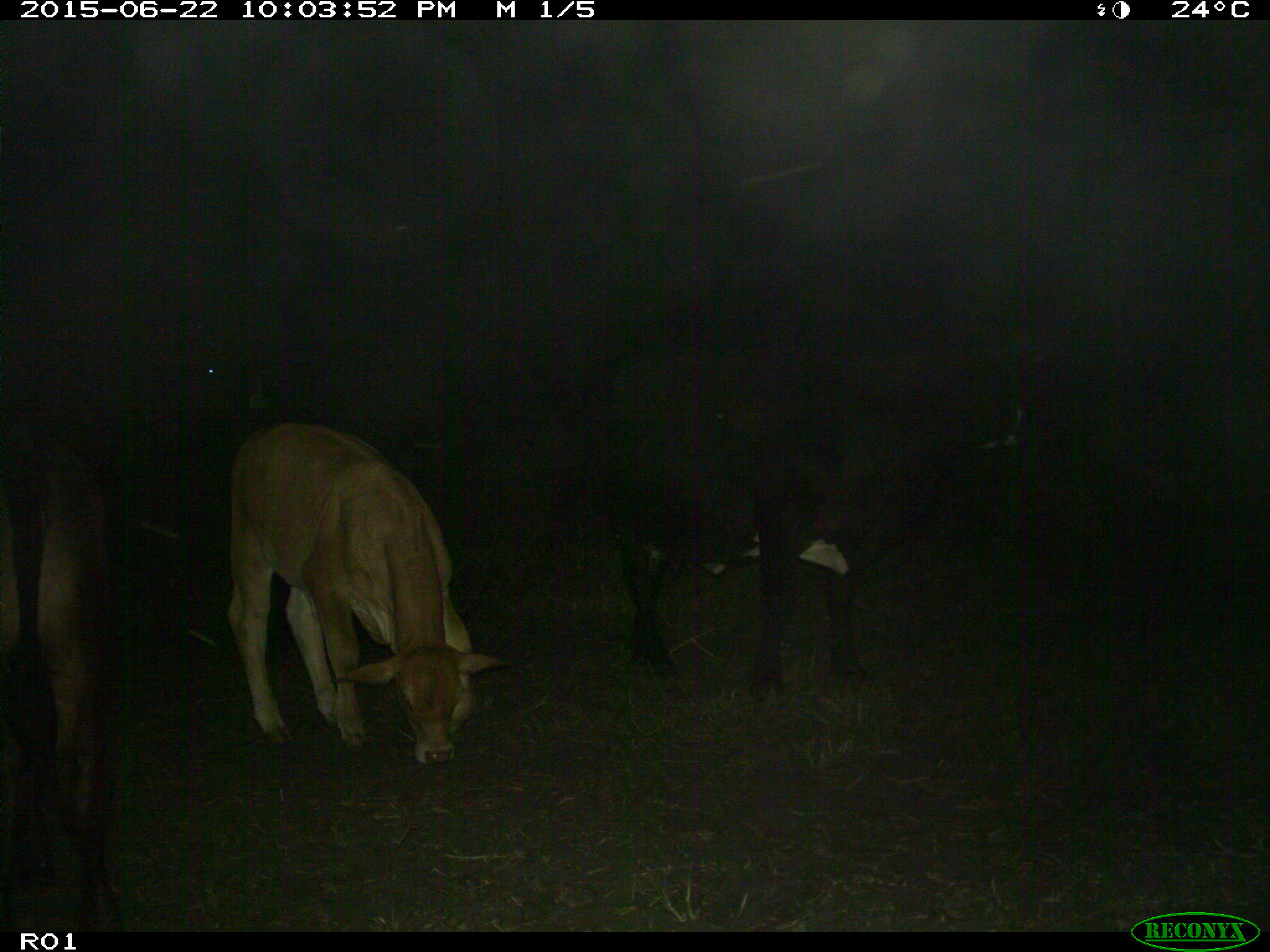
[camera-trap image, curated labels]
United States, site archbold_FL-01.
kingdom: Animalia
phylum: Chordata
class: Mammalia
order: Artiodactyla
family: Bovidae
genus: Bos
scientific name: Bos taurus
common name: domestic cow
Bos taurus (domestic cow).